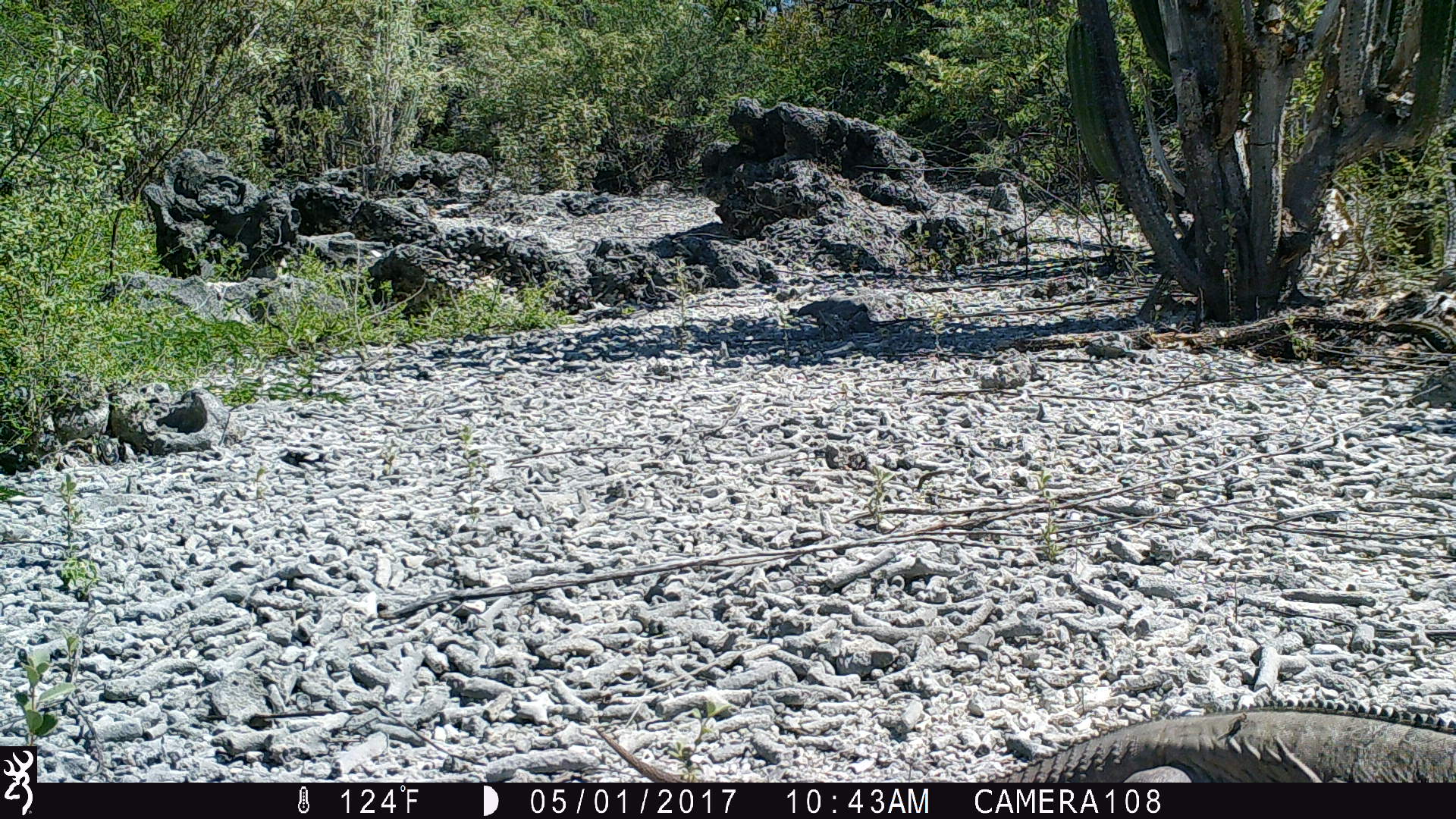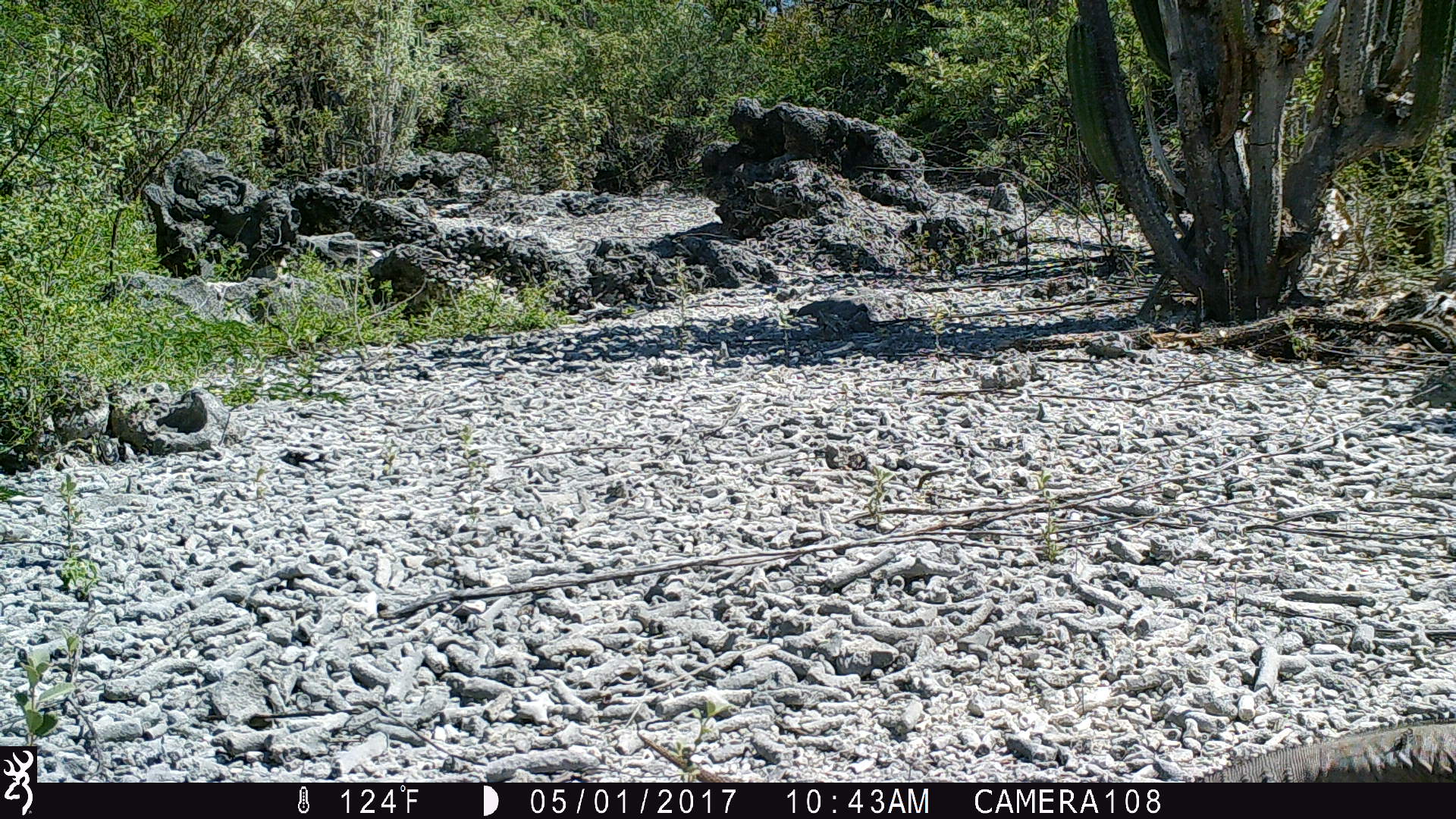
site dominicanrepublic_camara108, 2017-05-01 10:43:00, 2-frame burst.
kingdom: Animalia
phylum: Chordata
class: Reptilia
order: Squamata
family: Iguanidae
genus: Iguana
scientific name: Iguana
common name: typical iguanas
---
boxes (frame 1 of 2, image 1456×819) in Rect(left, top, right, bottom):
iguana: Rect(585, 697, 1456, 778)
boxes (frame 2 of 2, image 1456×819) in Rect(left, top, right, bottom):
iguana: Rect(627, 705, 1456, 781)